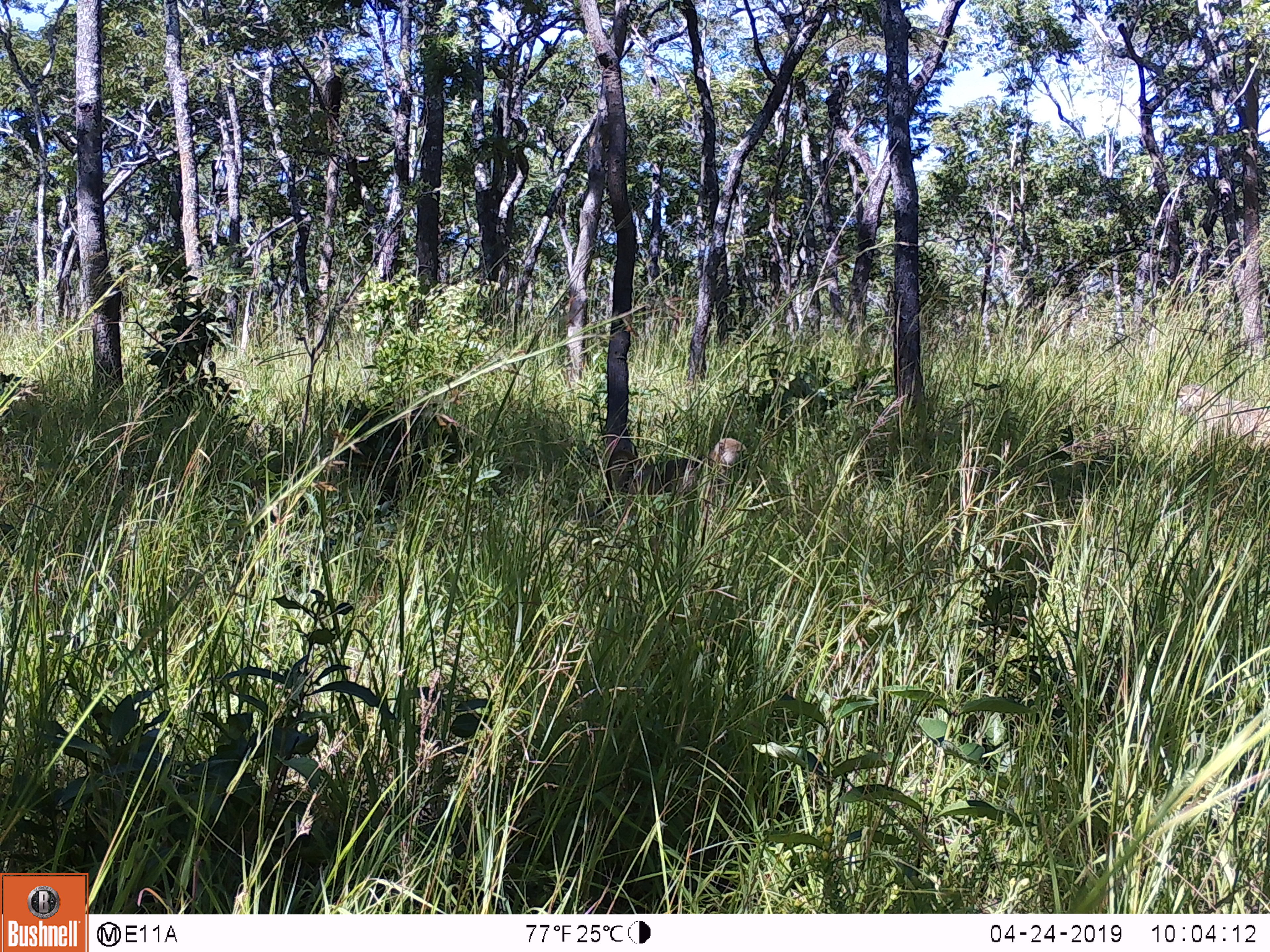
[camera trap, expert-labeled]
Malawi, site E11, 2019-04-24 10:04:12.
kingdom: Animalia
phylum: Chordata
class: Mammalia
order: Primates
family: Cercopithecidae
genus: Papio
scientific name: Papio cynocephalus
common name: yellow baboon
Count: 1.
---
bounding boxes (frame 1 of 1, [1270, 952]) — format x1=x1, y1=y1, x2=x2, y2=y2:
yellow baboon: x1=591, y1=433, x2=756, y2=524